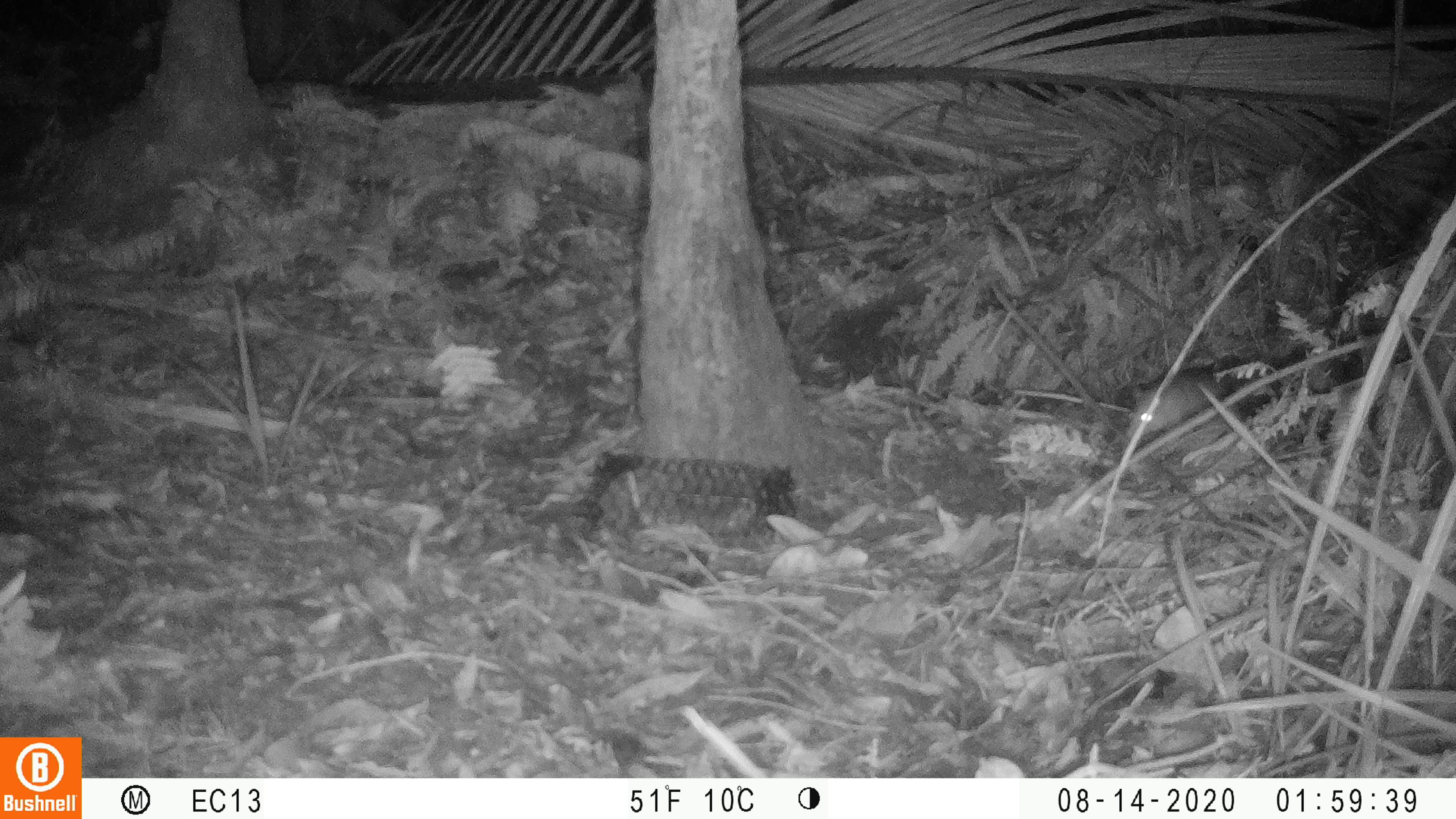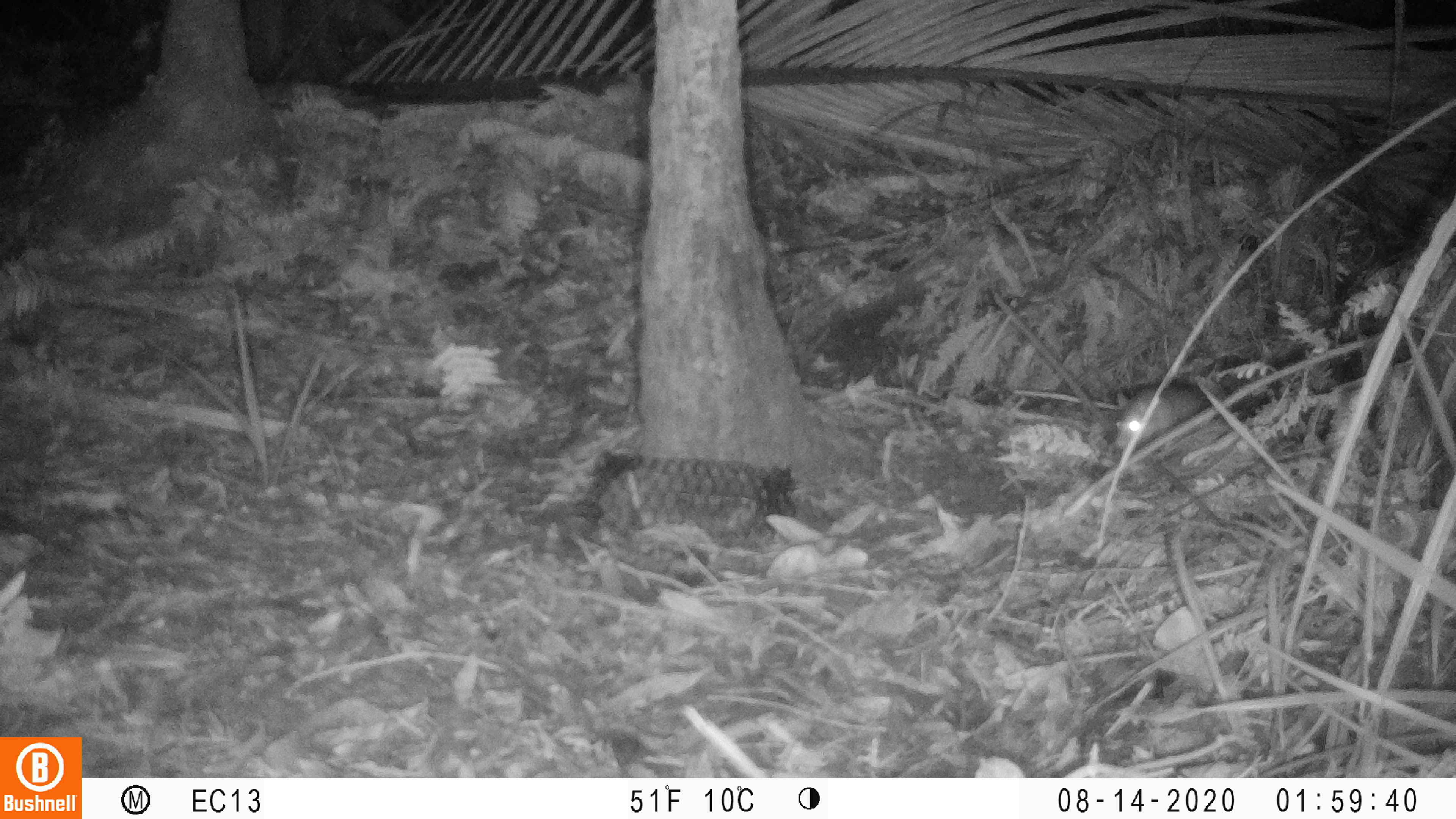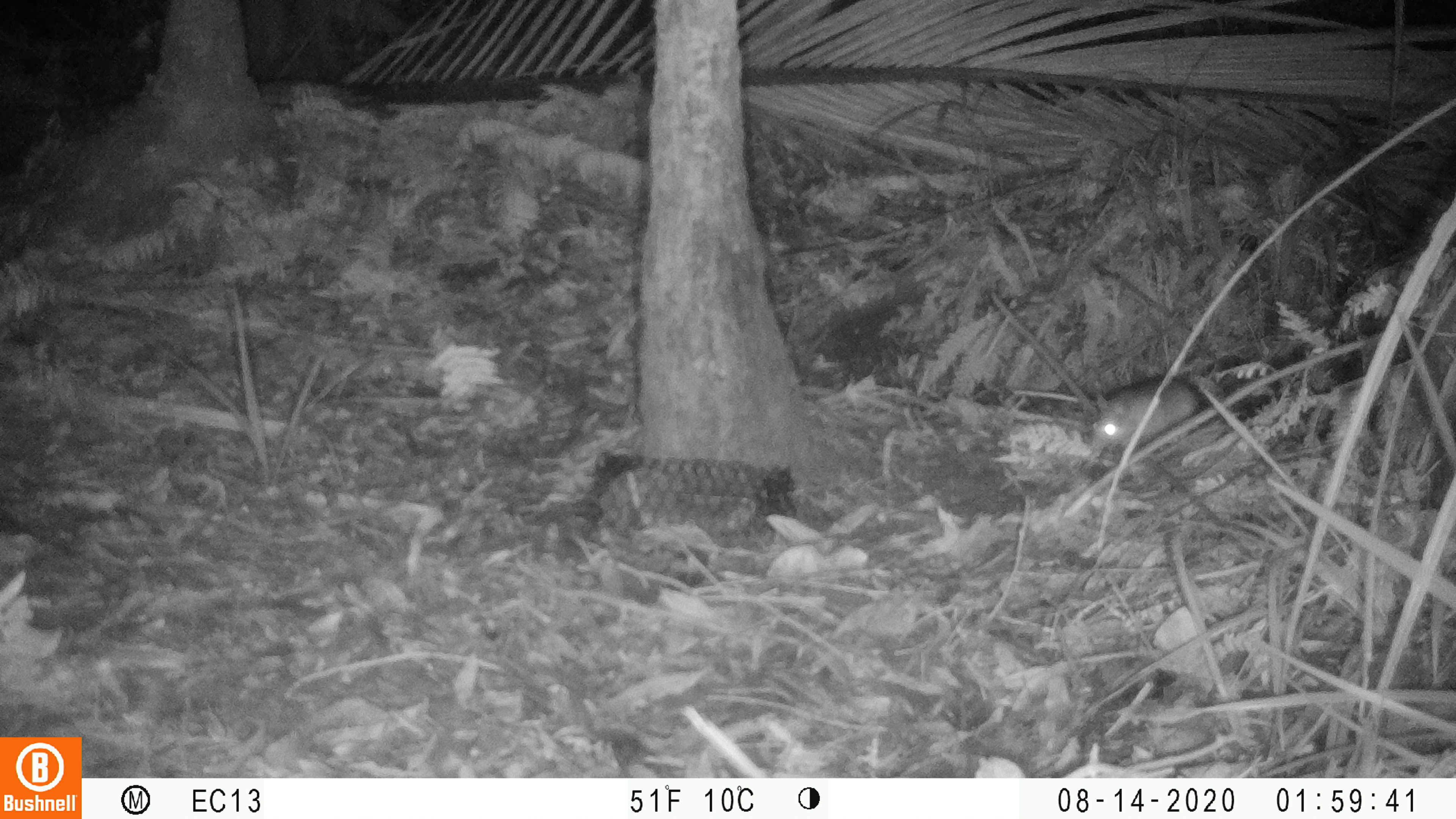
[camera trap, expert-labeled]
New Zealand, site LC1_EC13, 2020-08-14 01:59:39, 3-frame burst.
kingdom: Animalia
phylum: Chordata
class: Mammalia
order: Rodentia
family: Muridae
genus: Rattus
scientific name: Rattus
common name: rat